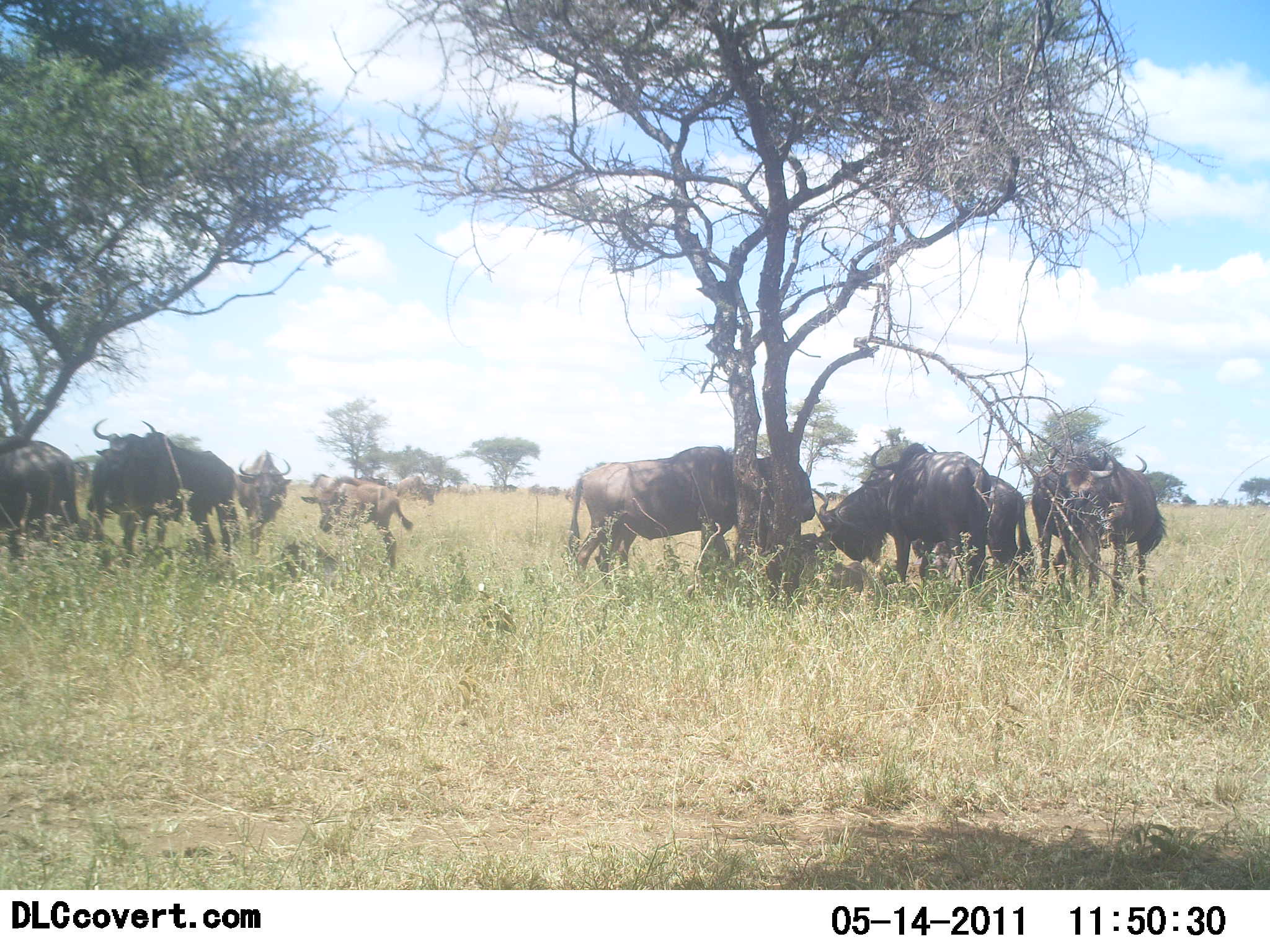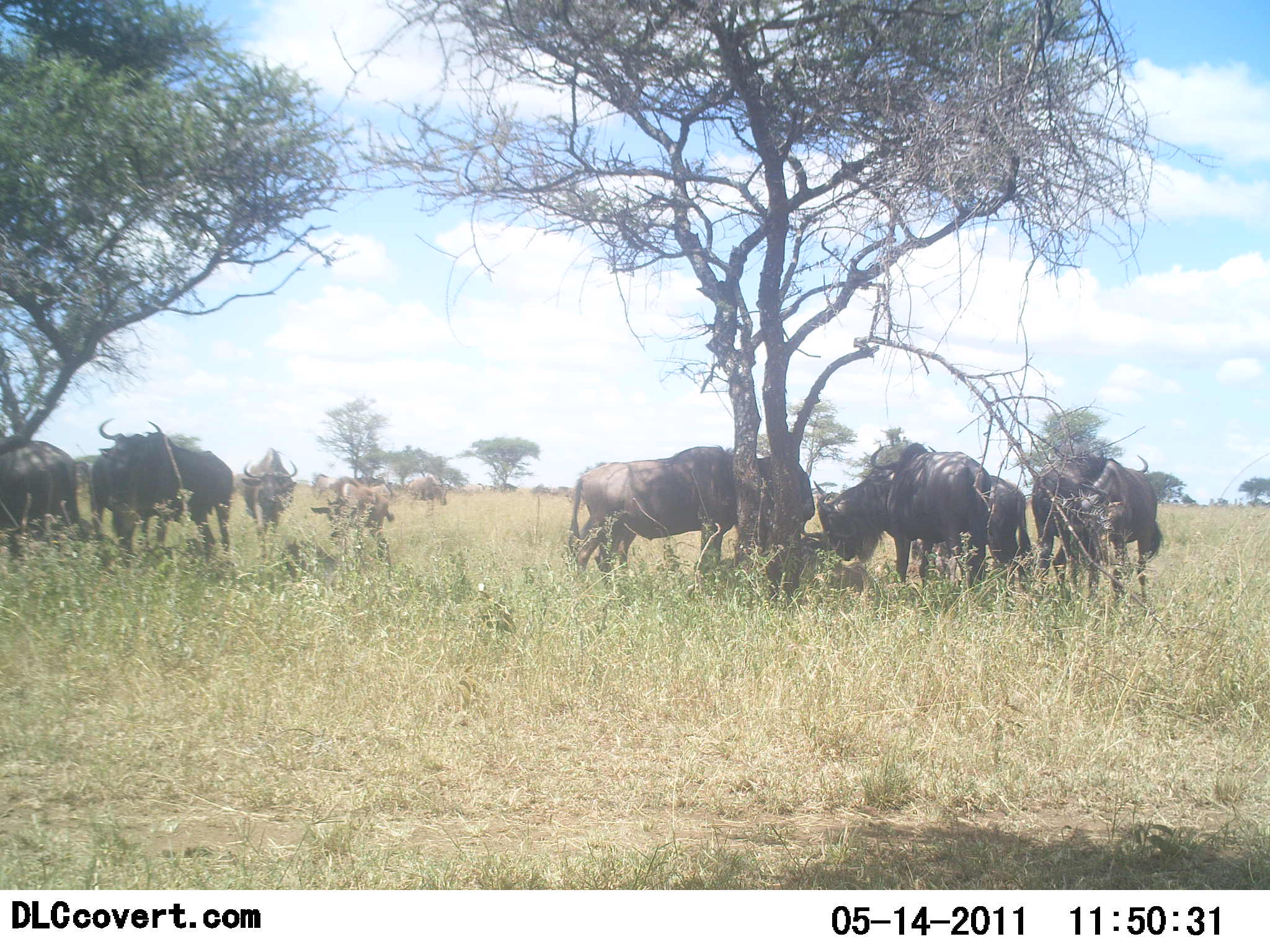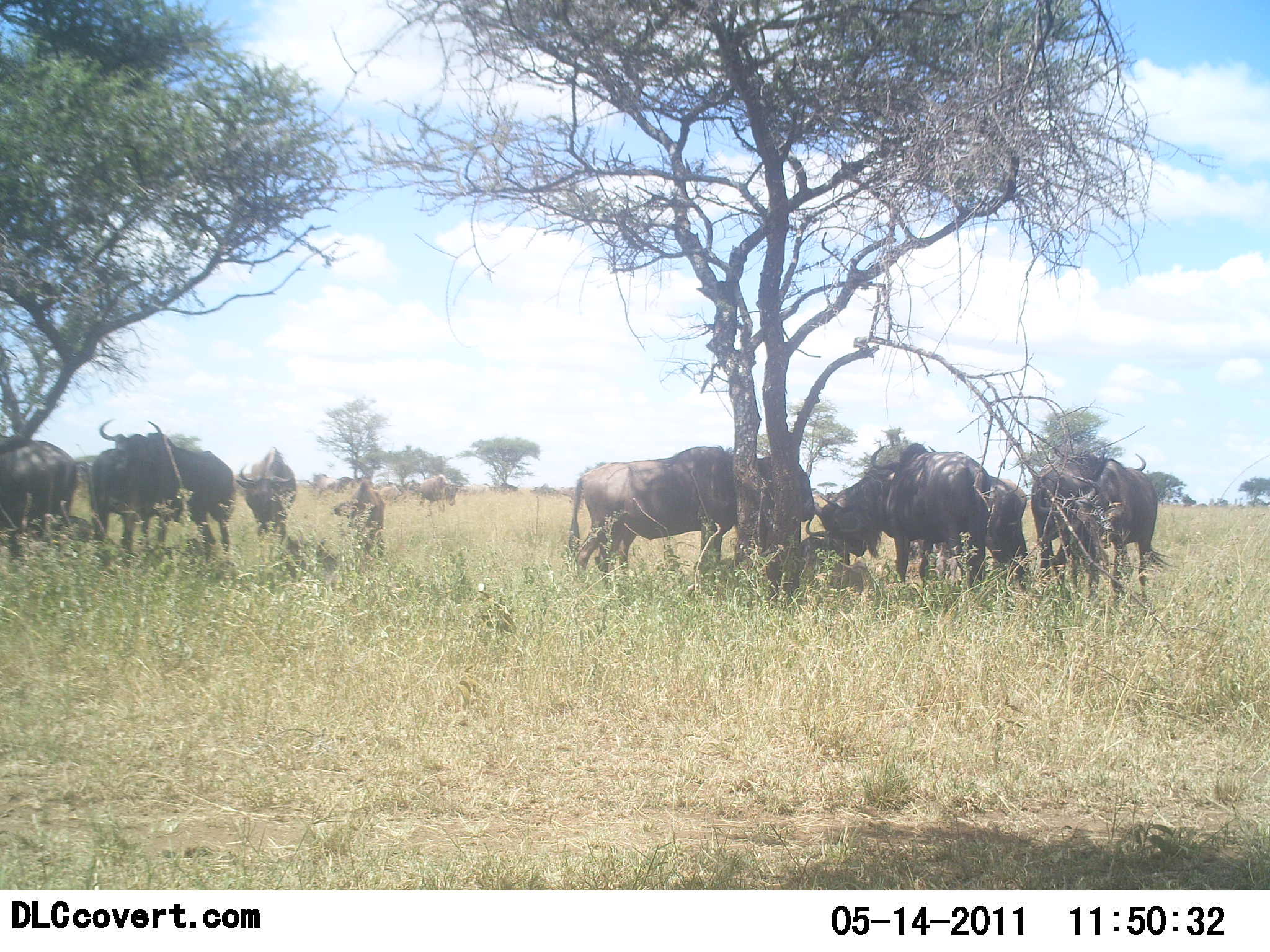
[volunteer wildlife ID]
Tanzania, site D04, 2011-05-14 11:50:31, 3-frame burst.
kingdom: Animalia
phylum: Chordata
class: Mammalia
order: Artiodactyla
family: Bovidae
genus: Connochaetes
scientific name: Connochaetes taurinus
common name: blue wildebeest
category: wildebeest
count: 11-50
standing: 73%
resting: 27%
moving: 36%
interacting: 9%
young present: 36%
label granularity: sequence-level